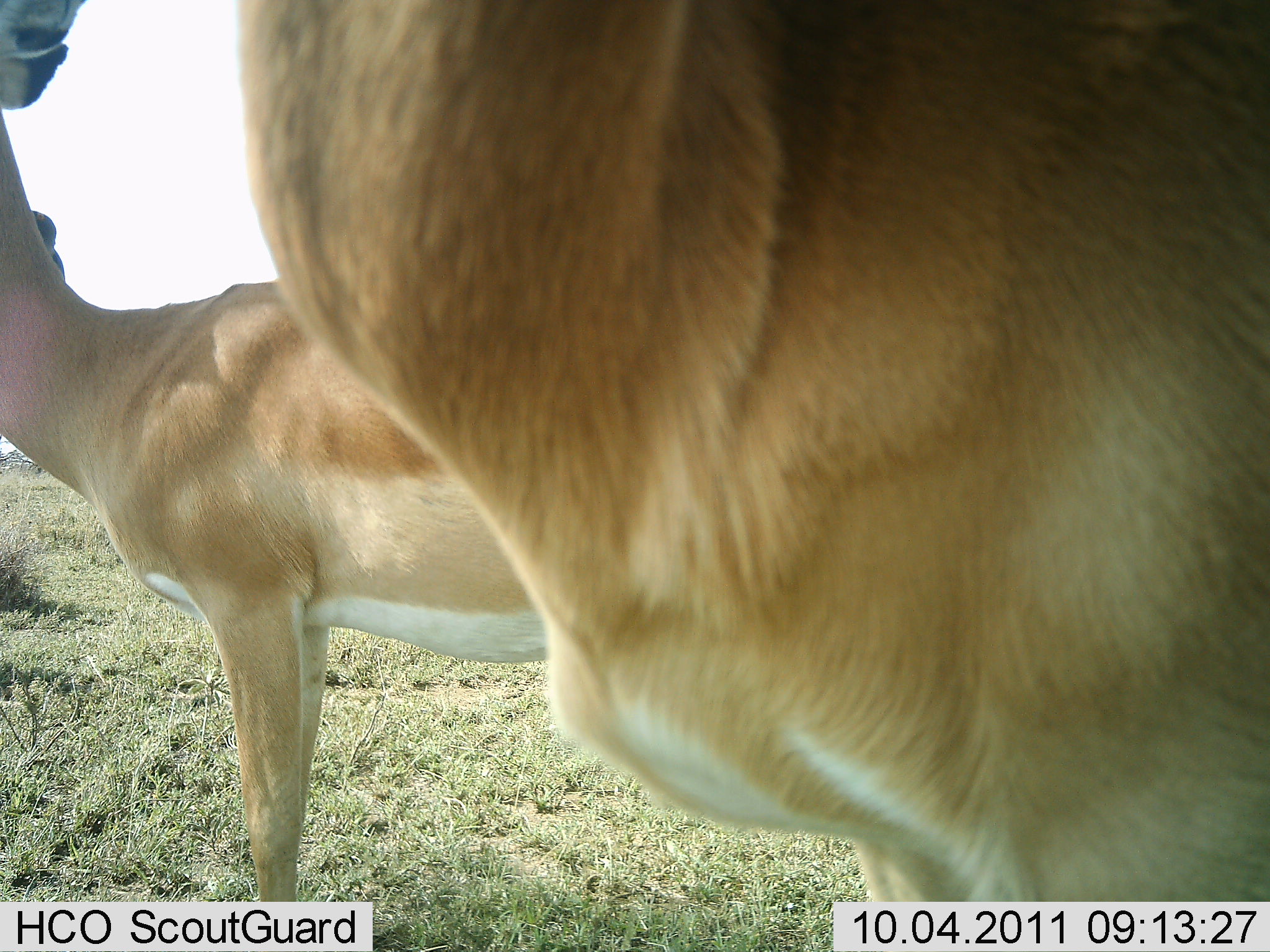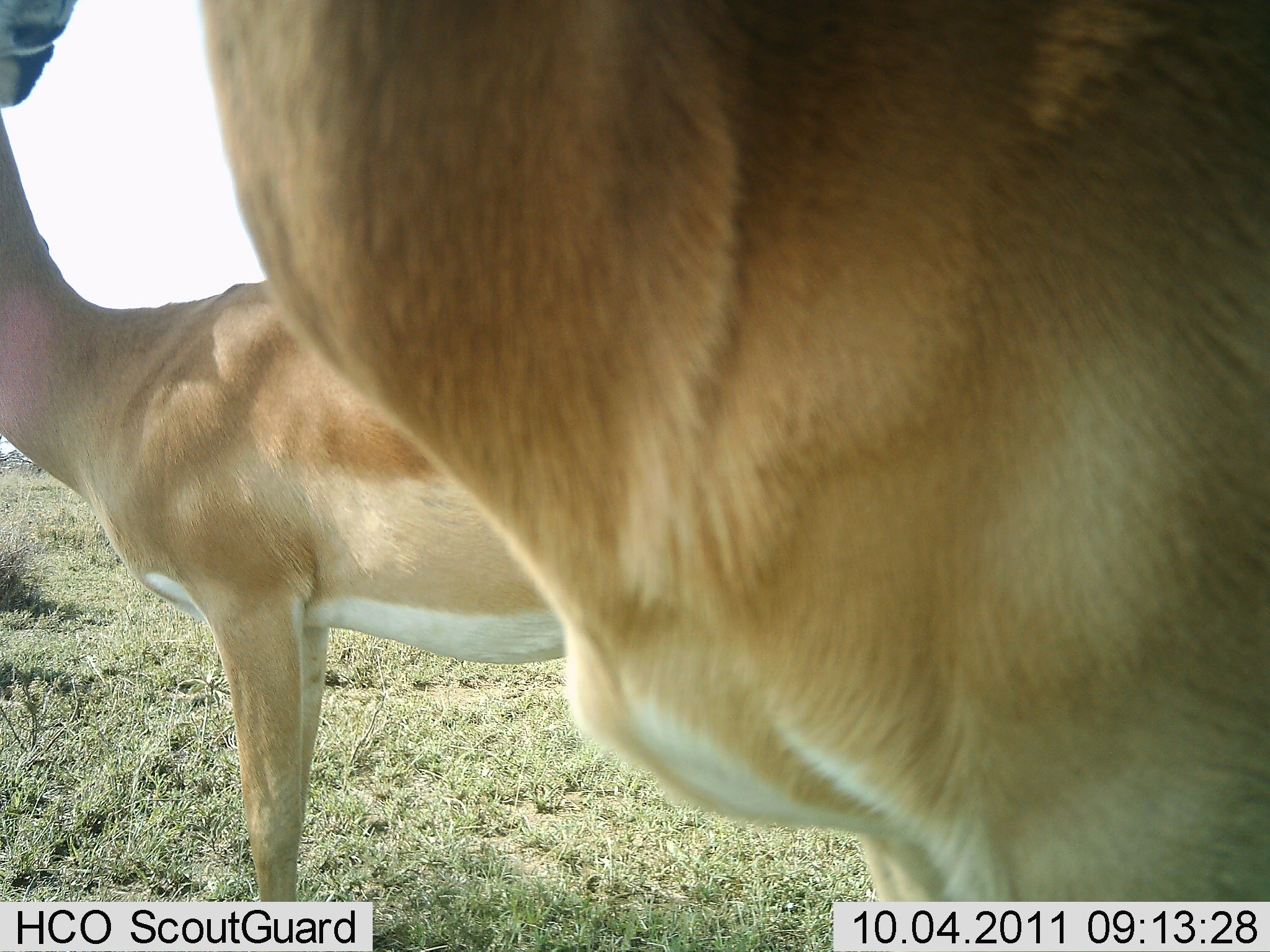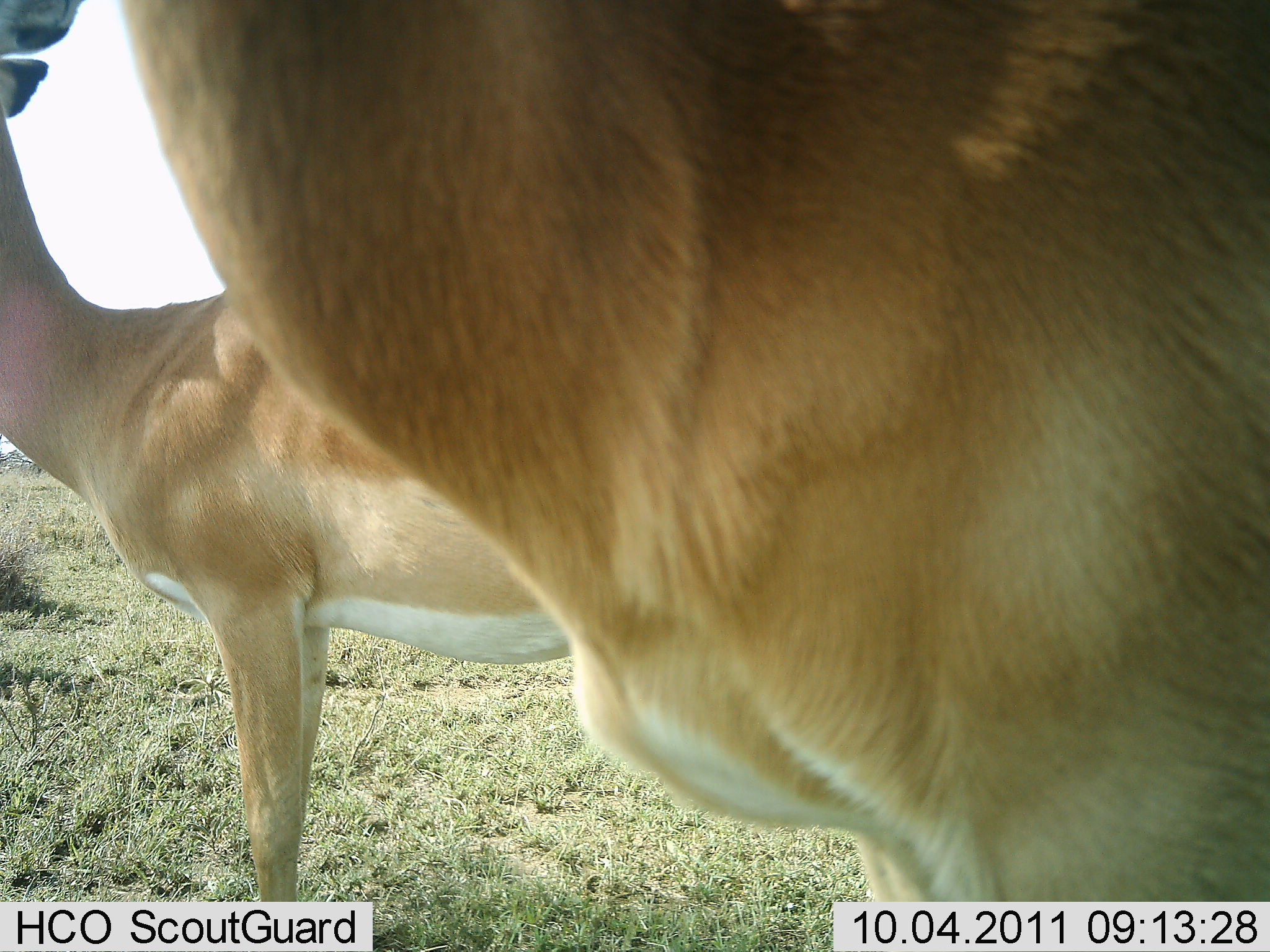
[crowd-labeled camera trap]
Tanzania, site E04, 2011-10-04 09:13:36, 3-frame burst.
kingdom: Animalia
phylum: Chordata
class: Mammalia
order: Artiodactyla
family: Bovidae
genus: Nanger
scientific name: Nanger granti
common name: grant's gazelle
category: gazellegrants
Gazellegrants (grant's gazelle) (Nanger granti), count 2. Behavior (volunteer vote fractions): standing 83%, resting 8%, moving 0%, interacting 8%. Young present (vote fraction): 0%. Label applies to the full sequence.